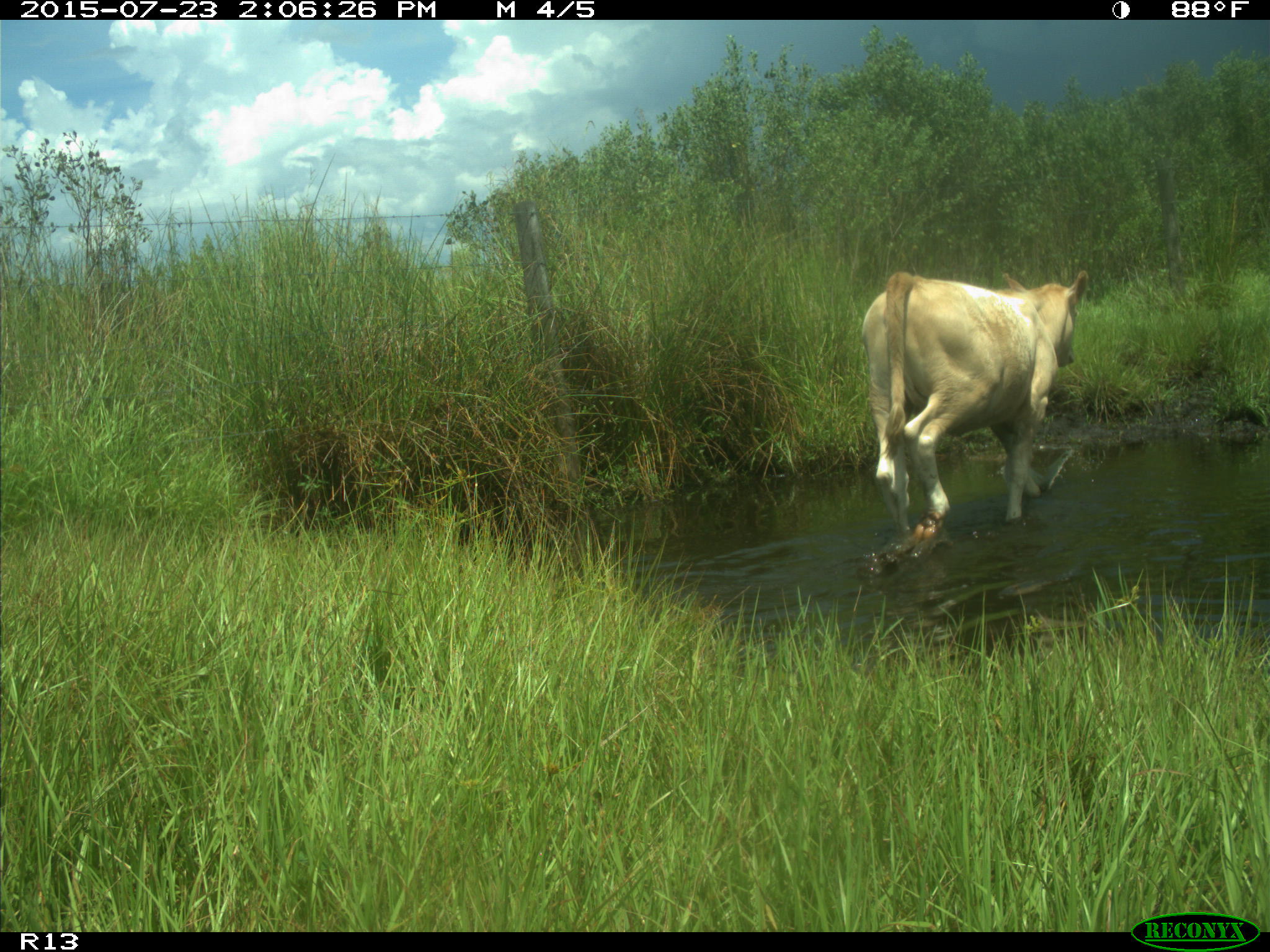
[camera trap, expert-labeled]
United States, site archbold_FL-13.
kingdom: Animalia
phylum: Chordata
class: Mammalia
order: Artiodactyla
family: Bovidae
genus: Bos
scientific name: Bos taurus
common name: domestic cow